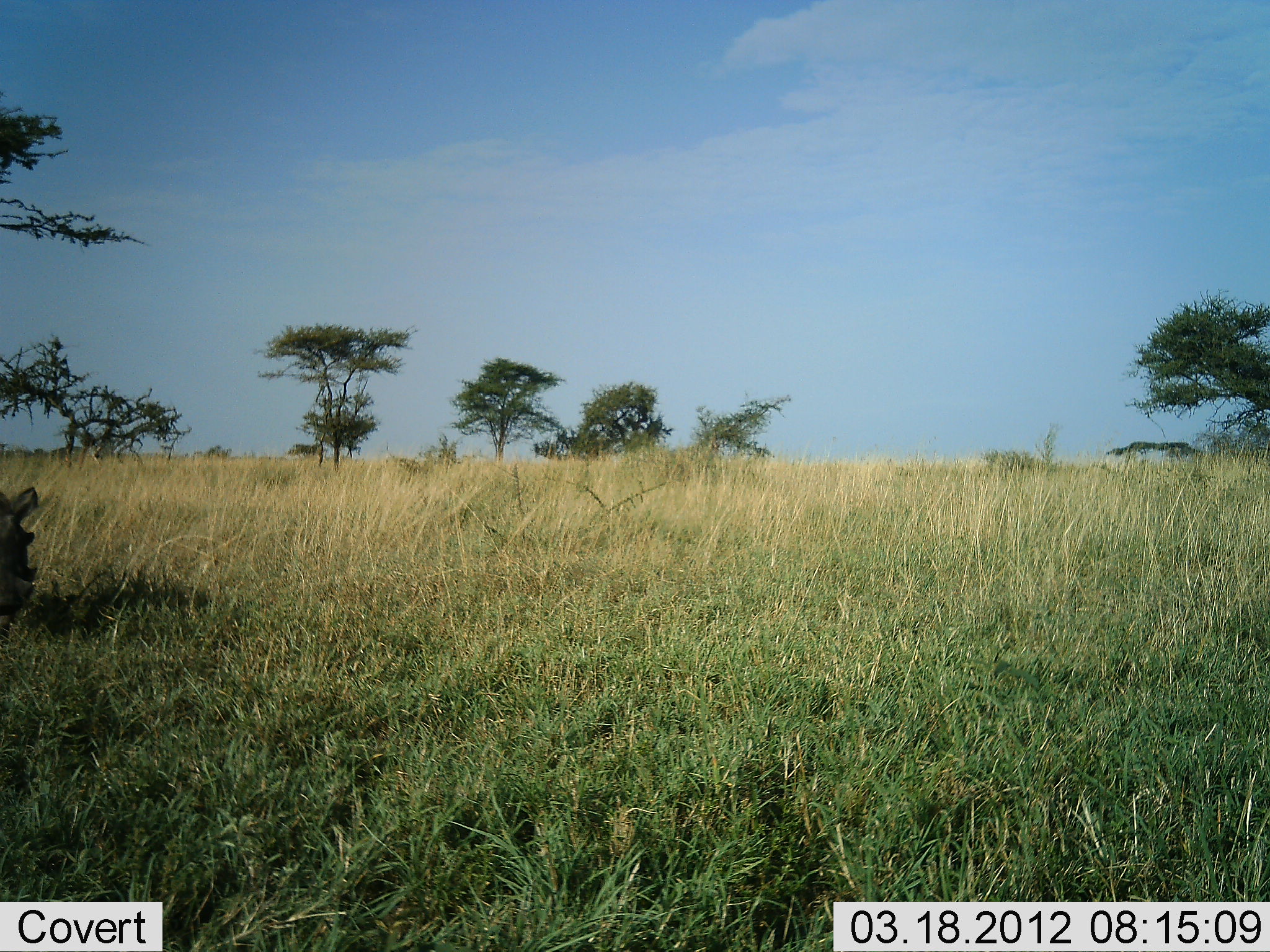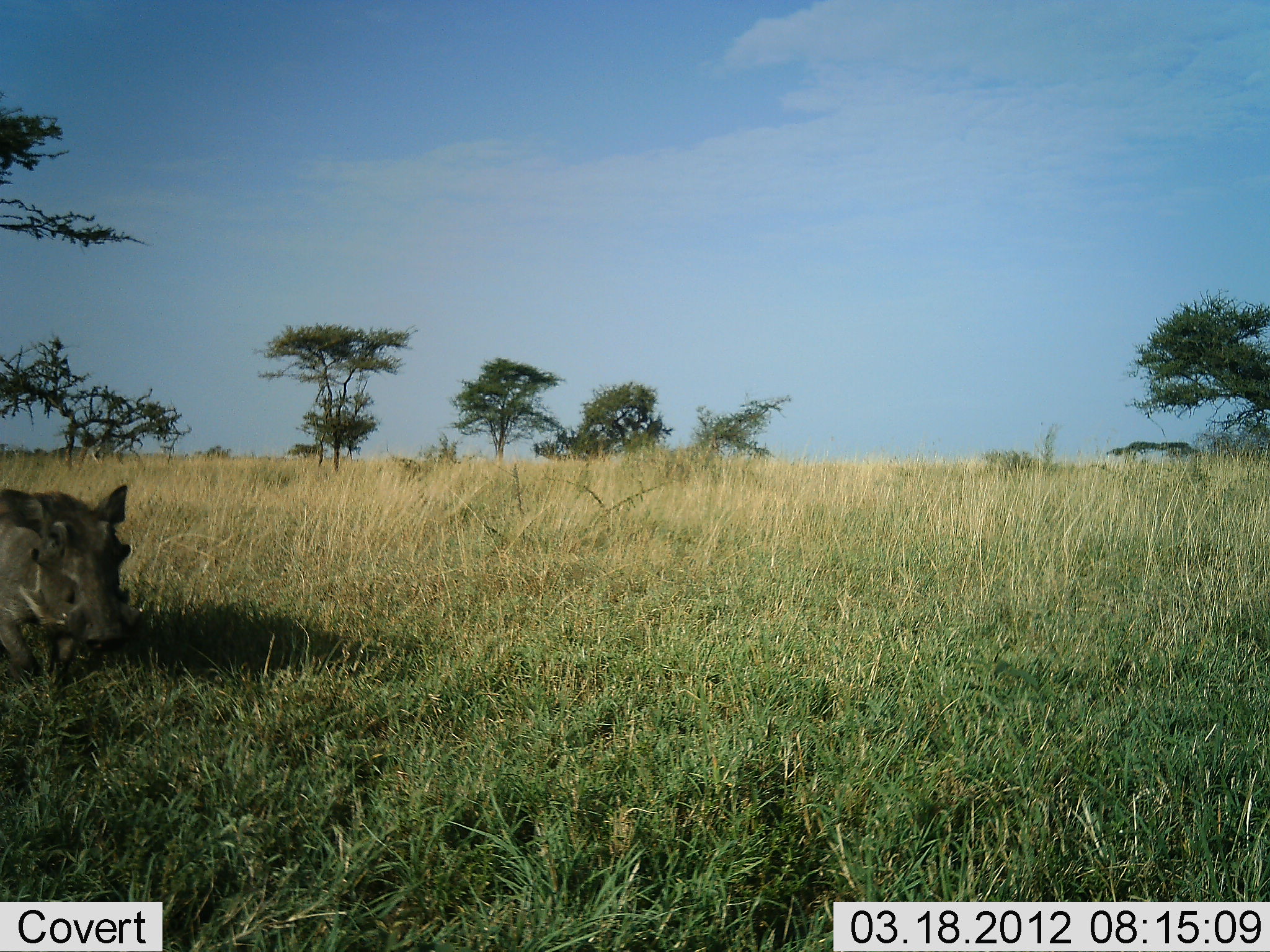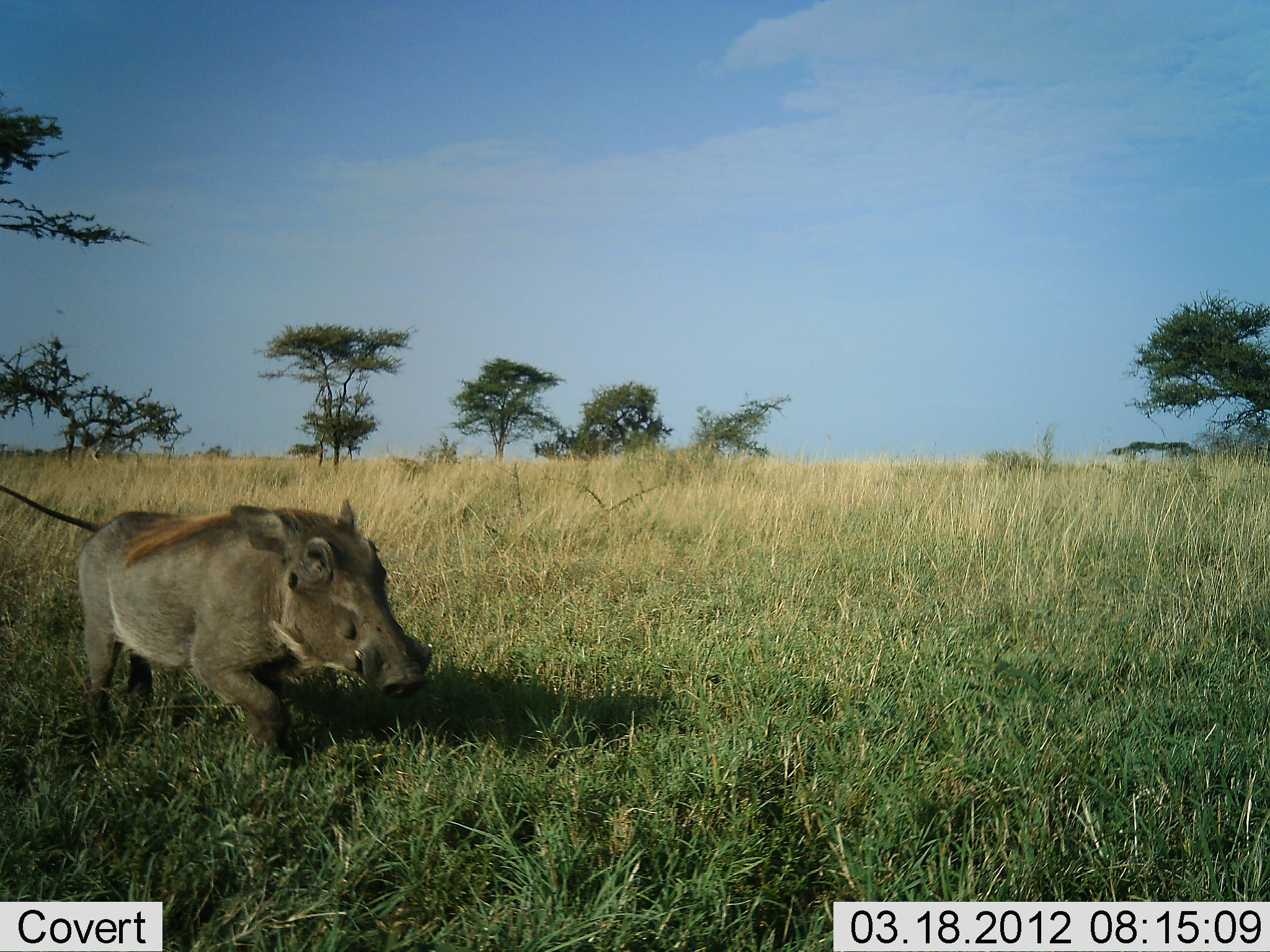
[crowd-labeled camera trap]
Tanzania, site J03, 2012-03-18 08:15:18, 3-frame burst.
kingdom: Animalia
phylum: Chordata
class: Mammalia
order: Artiodactyla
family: Suidae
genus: Phacochoerus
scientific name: Phacochoerus africanus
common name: warthog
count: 1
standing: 0%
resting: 0%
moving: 100%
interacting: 0%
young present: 0%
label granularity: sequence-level